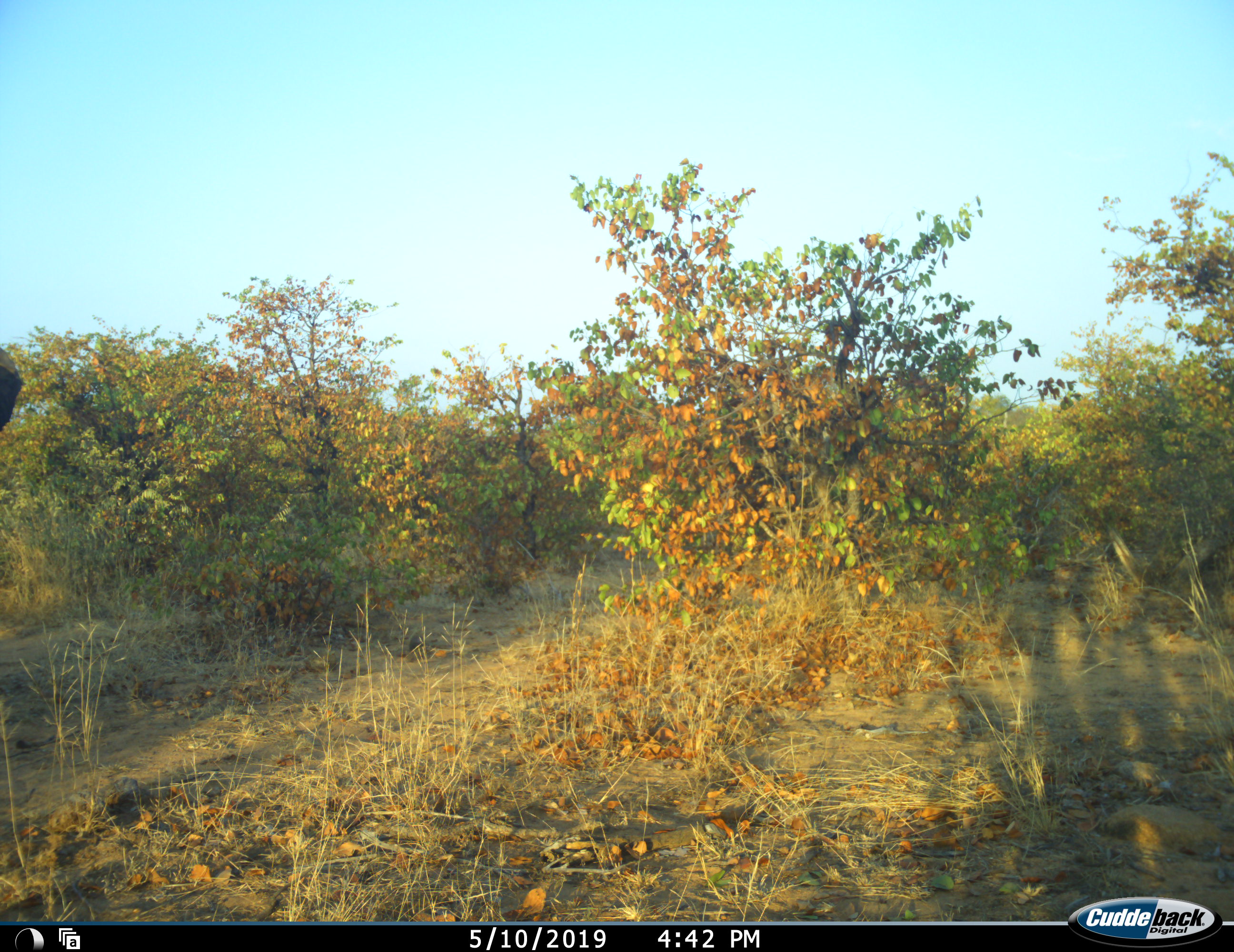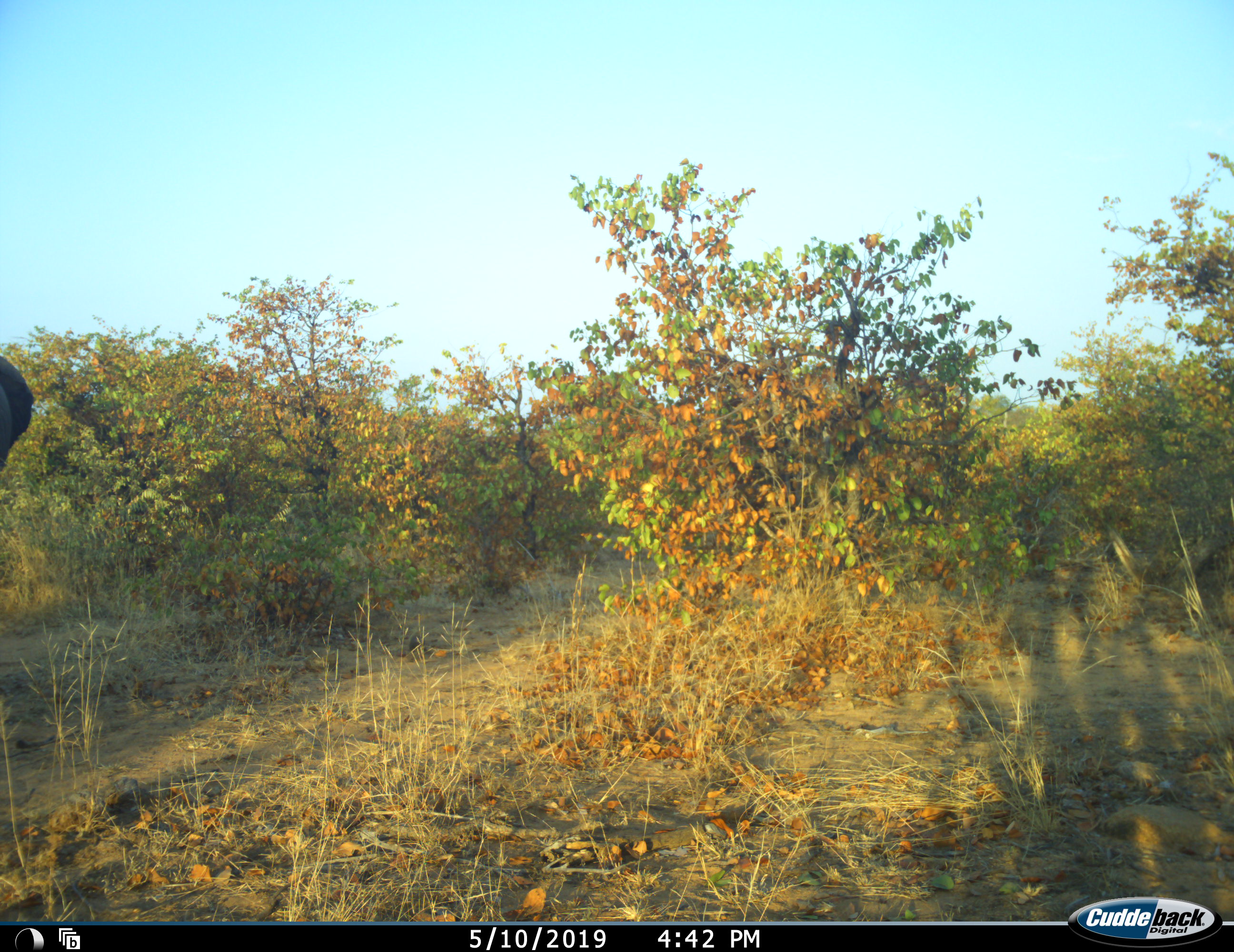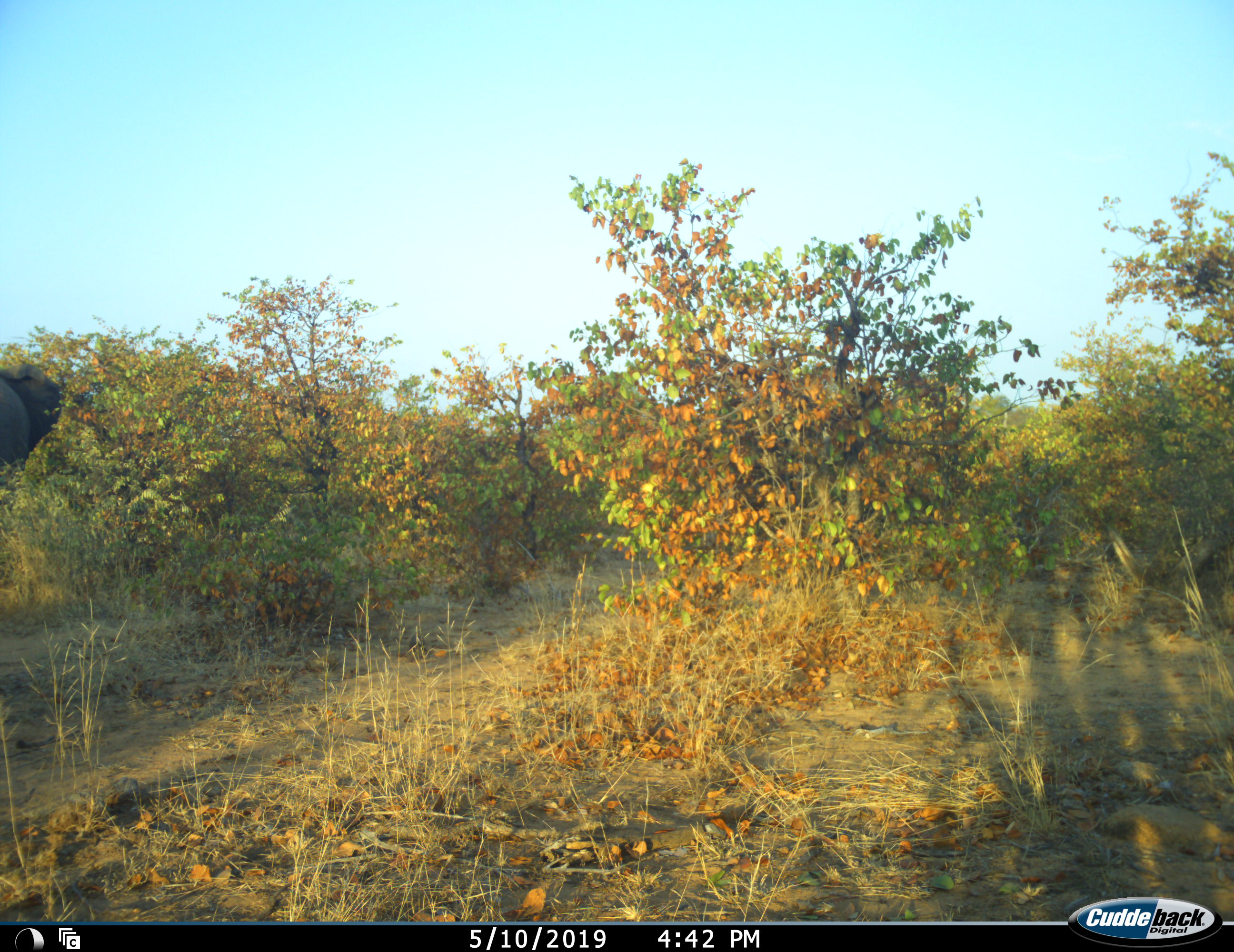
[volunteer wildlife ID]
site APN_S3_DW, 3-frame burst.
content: unidentified animal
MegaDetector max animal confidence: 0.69